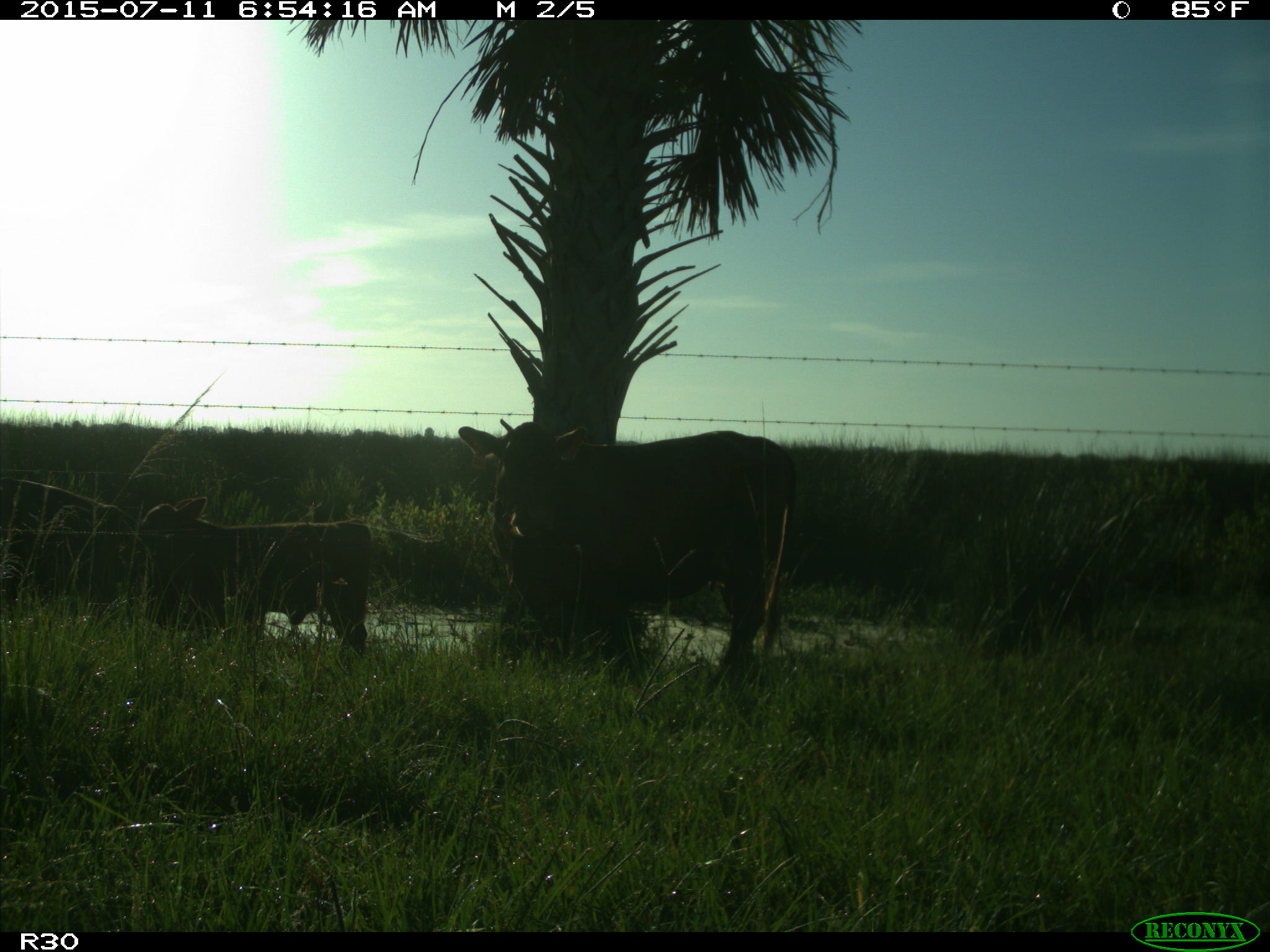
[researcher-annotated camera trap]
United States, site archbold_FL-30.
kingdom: Animalia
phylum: Chordata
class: Mammalia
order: Artiodactyla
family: Bovidae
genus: Bos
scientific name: Bos taurus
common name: domestic cow